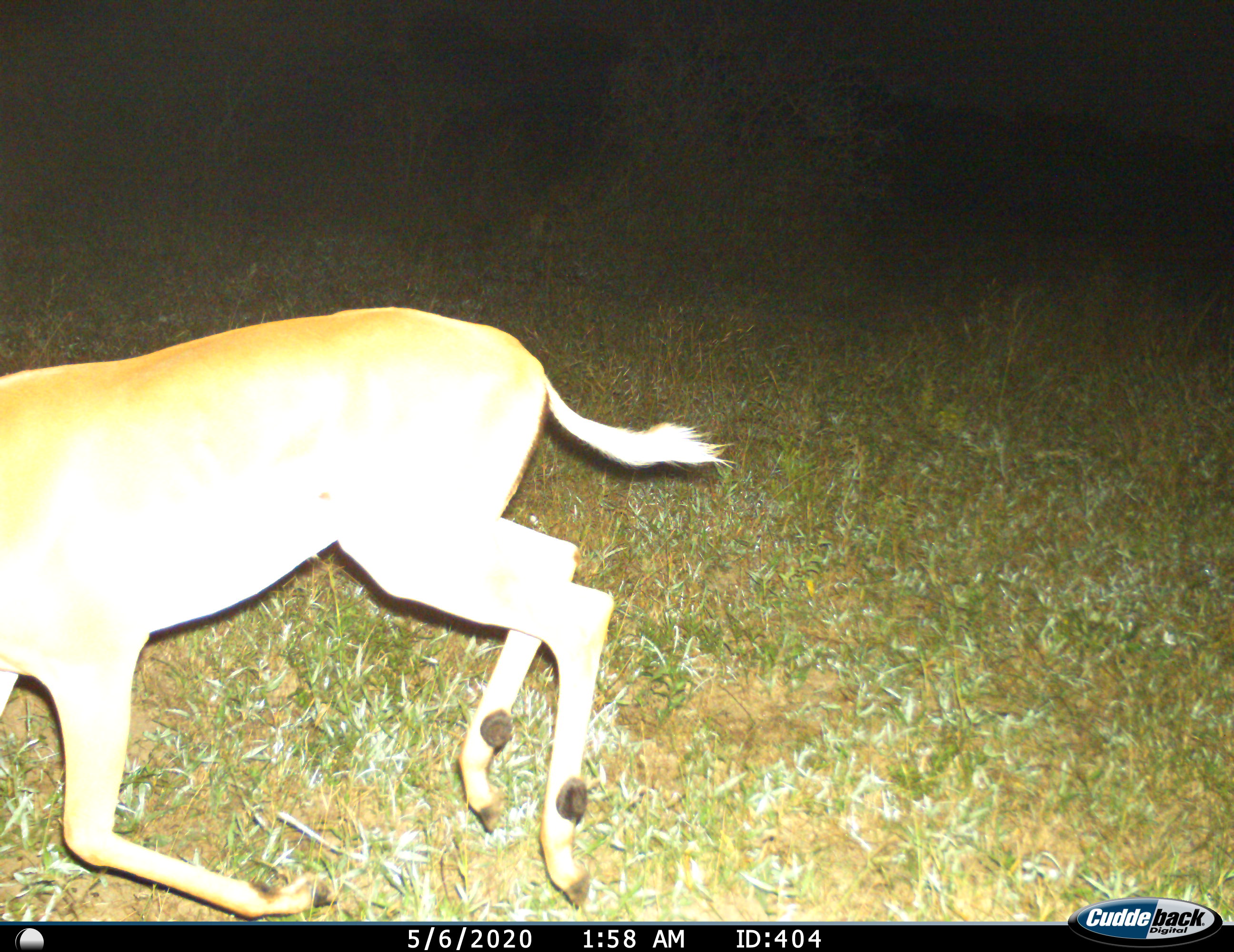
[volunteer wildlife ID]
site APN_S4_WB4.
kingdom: Animalia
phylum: Chordata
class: Mammalia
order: Artiodactyla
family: Bovidae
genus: Aepyceros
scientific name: Aepyceros melampus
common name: impala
Impala (Aepyceros melampus), count 1. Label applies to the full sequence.